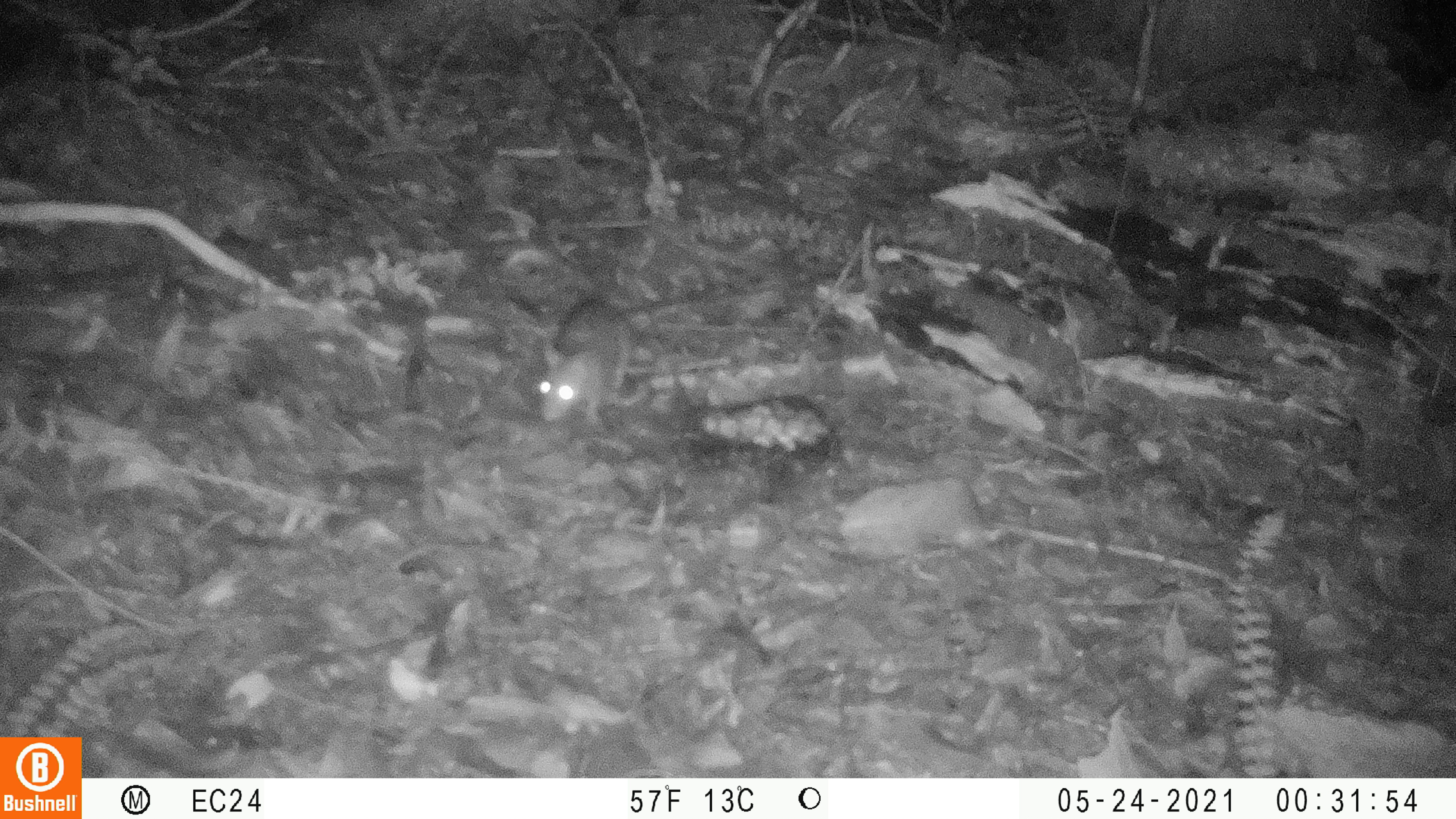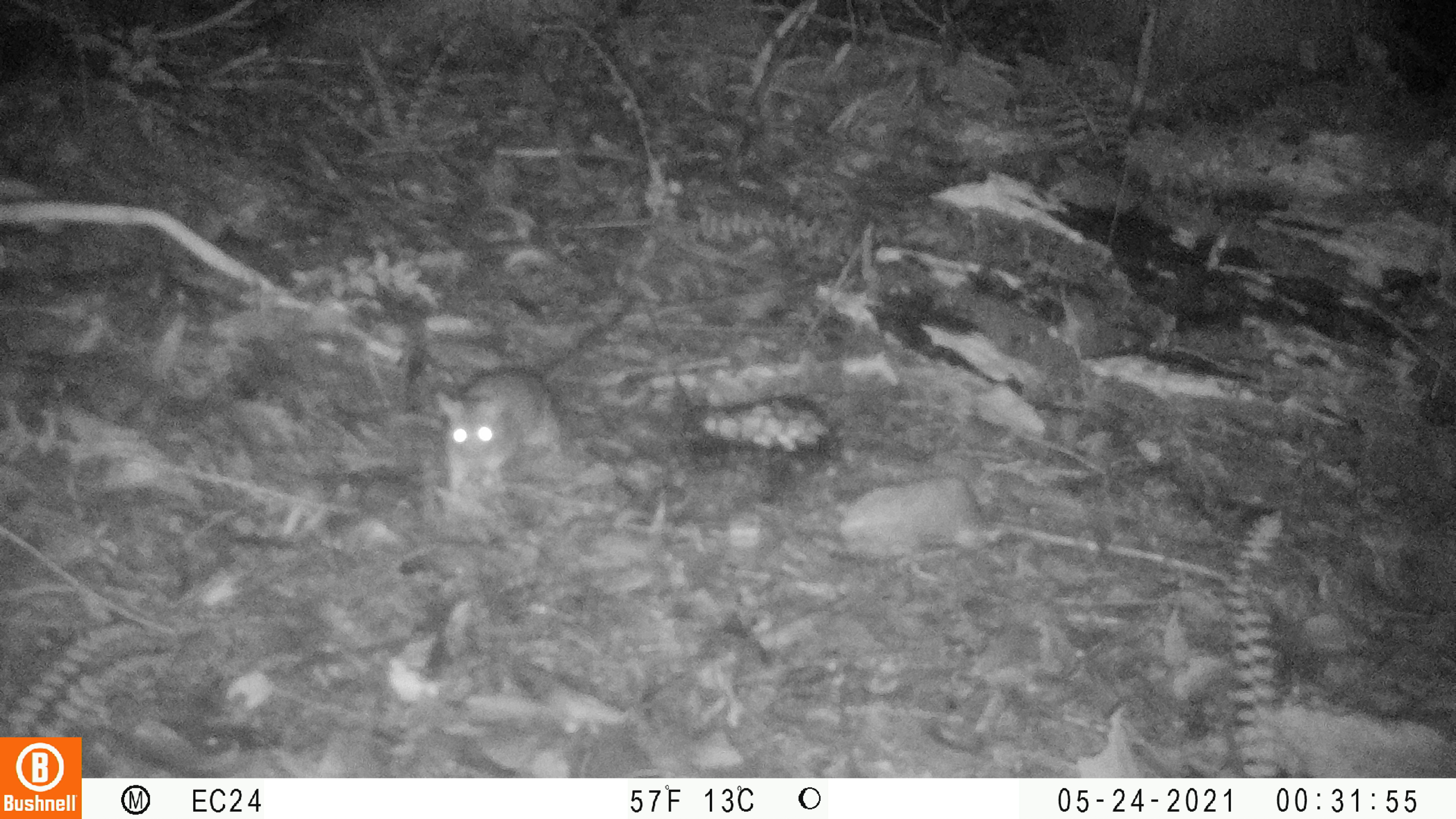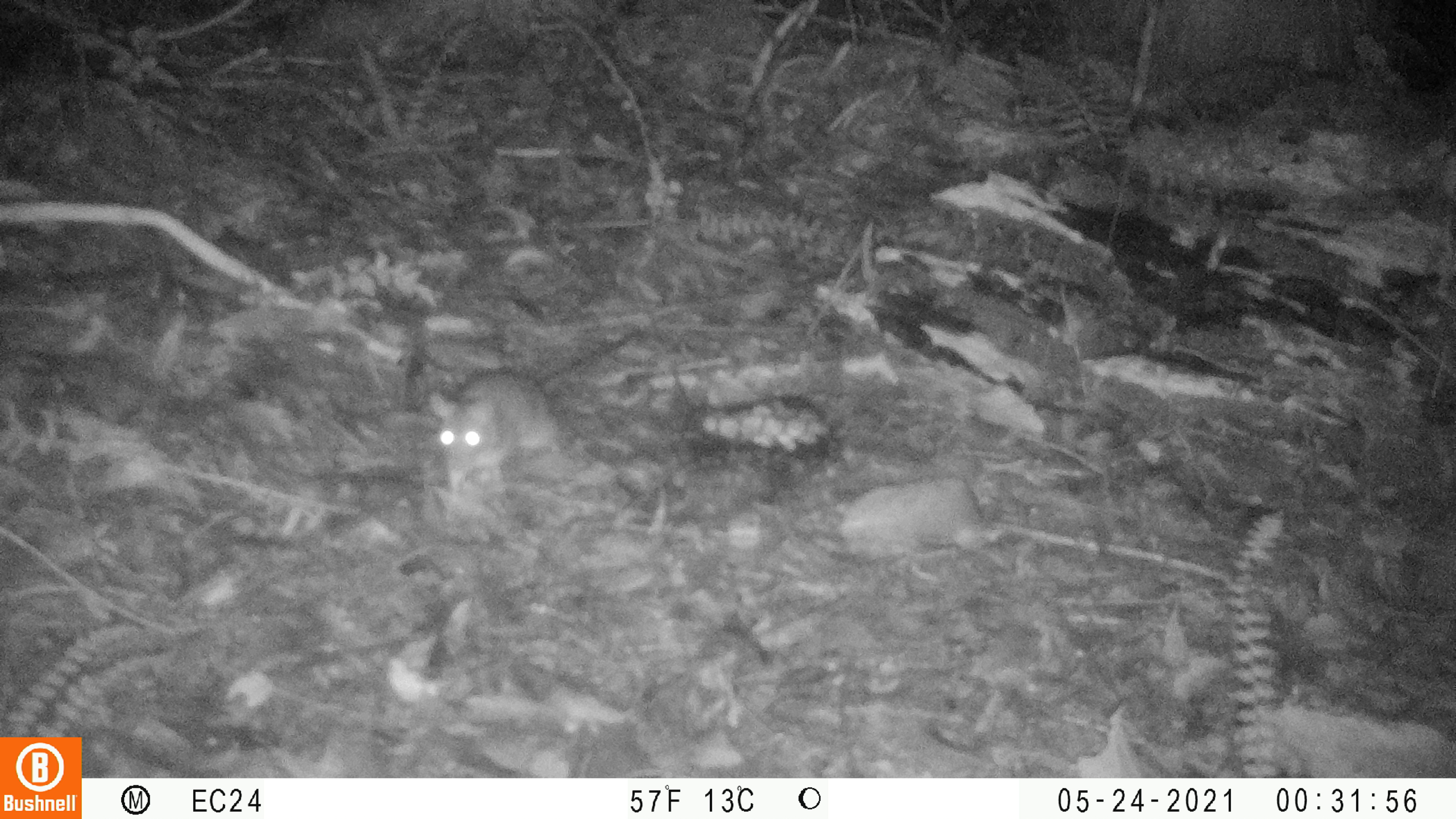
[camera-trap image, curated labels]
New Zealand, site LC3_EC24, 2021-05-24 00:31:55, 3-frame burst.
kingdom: Animalia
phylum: Chordata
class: Mammalia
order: Rodentia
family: Muridae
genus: Rattus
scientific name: Rattus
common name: rat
Rat (Rattus).